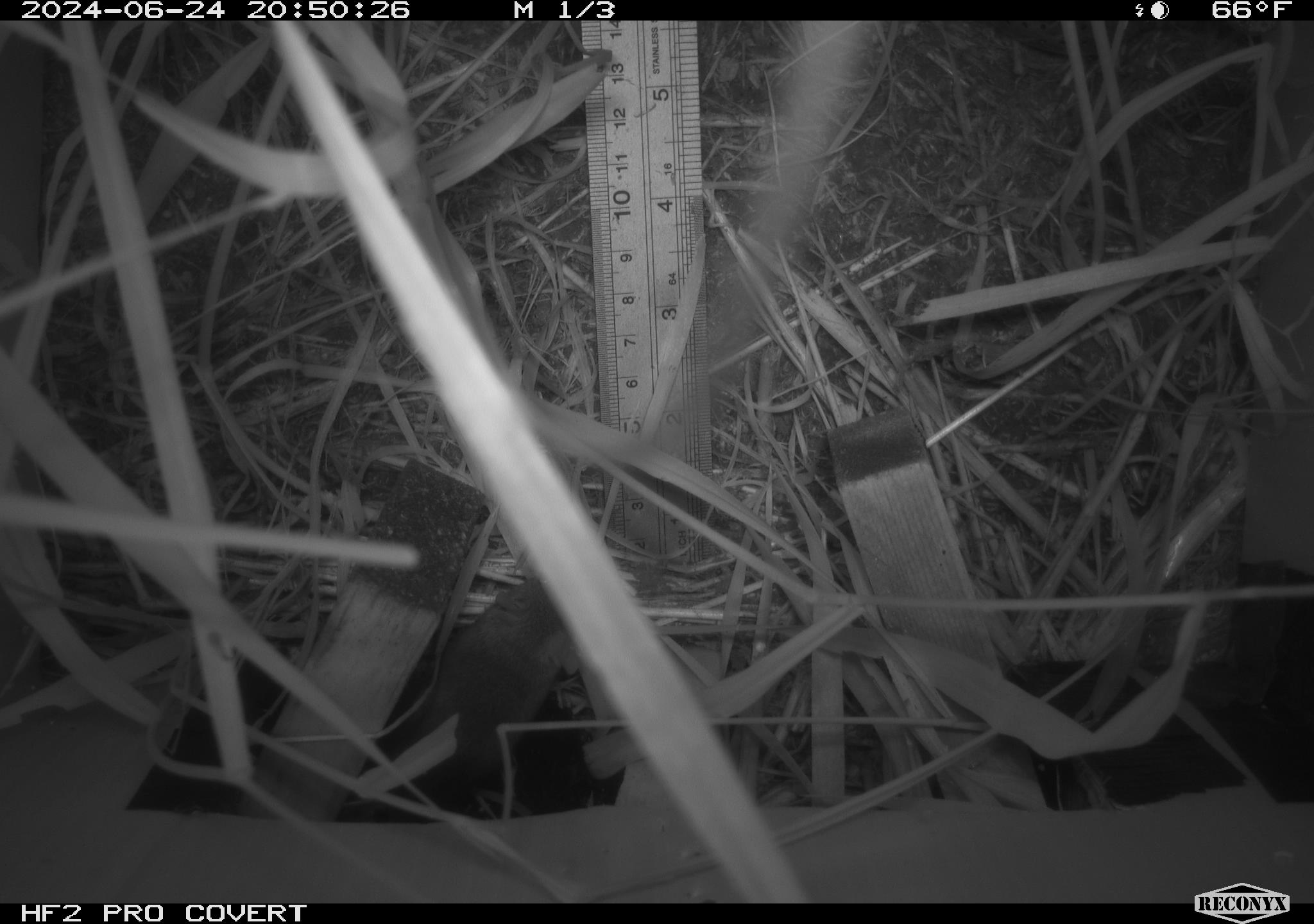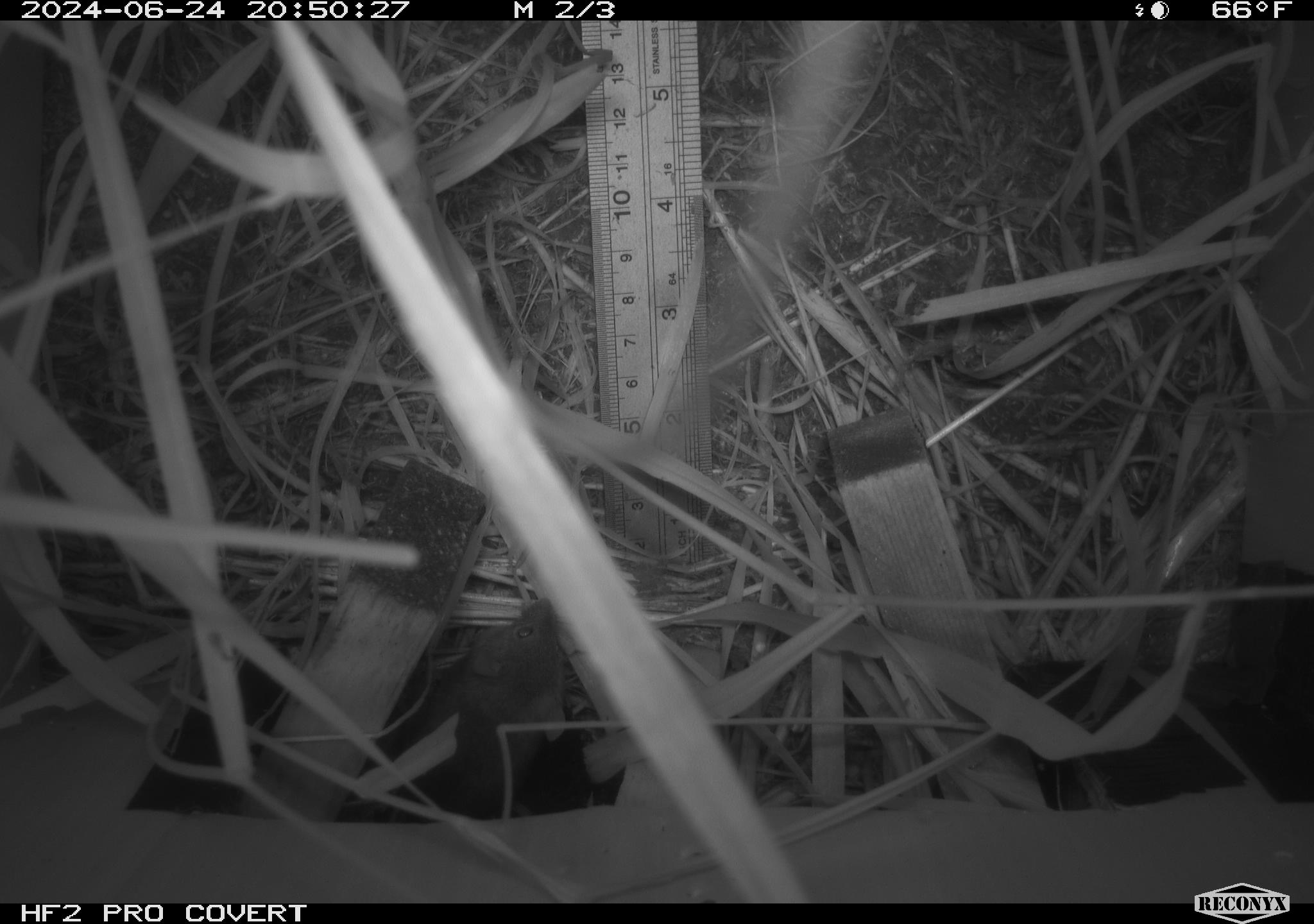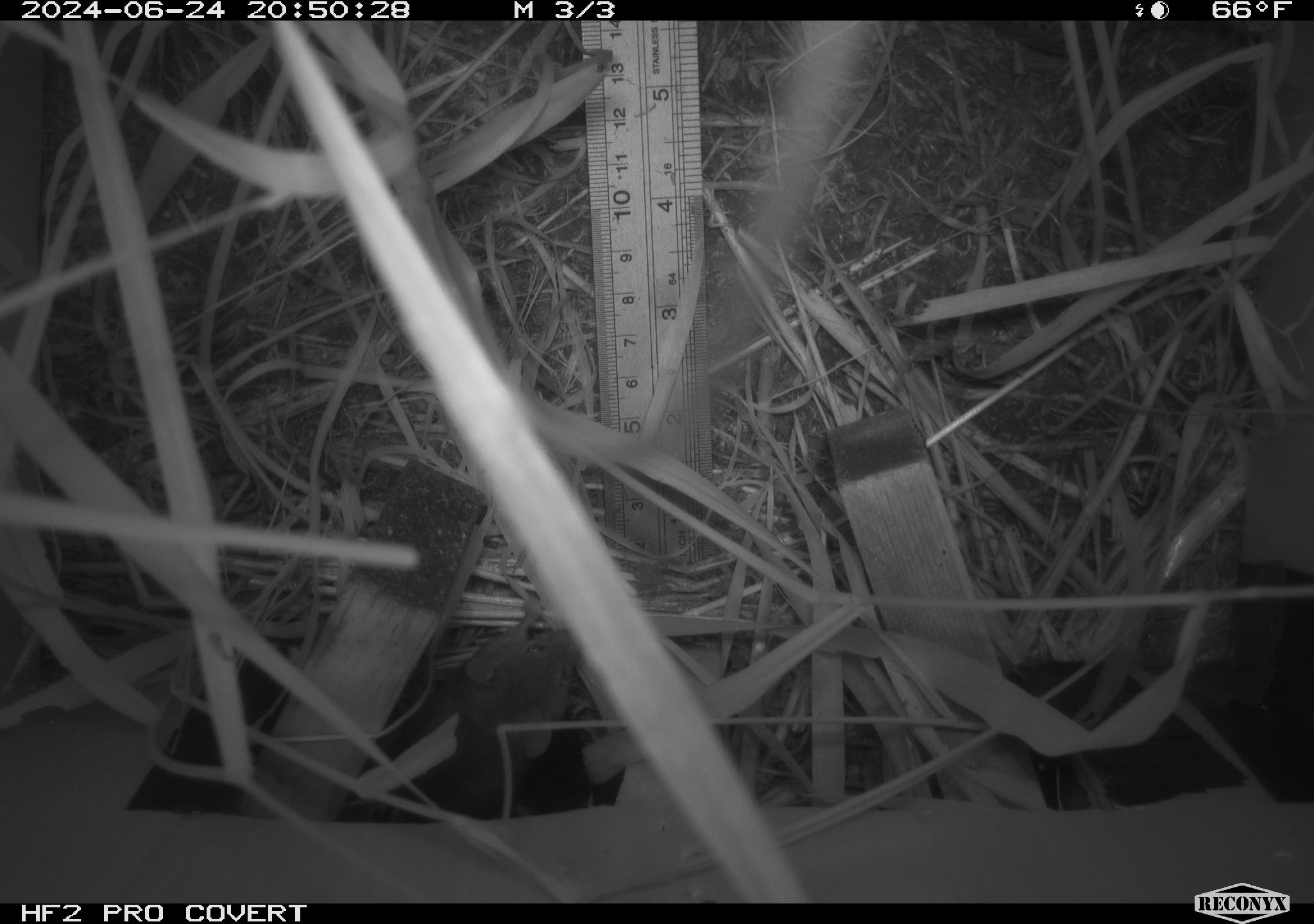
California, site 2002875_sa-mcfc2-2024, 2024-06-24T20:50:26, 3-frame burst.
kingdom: Animalia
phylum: Chordata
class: Mammalia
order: Rodentia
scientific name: Rodentia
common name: rodent